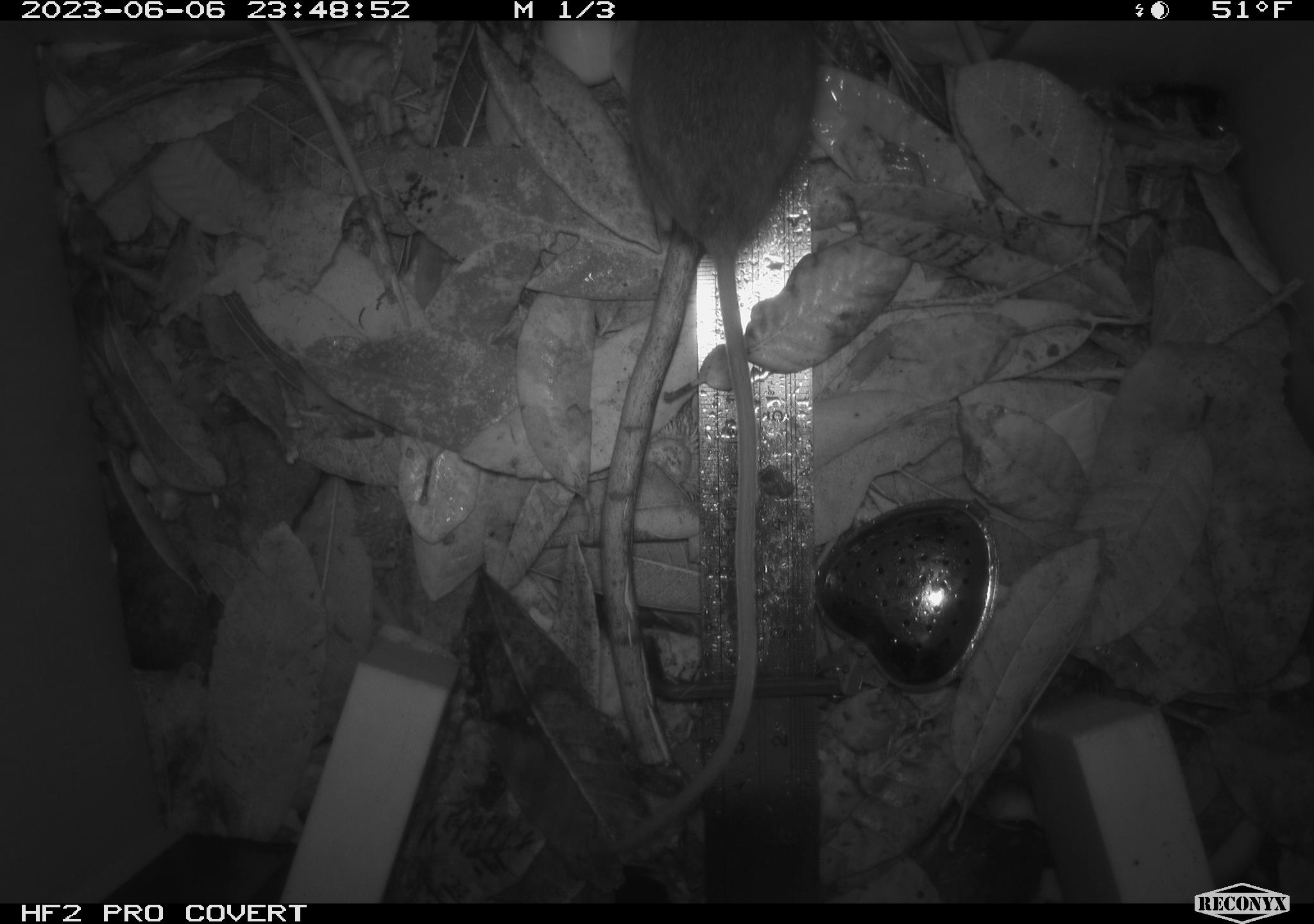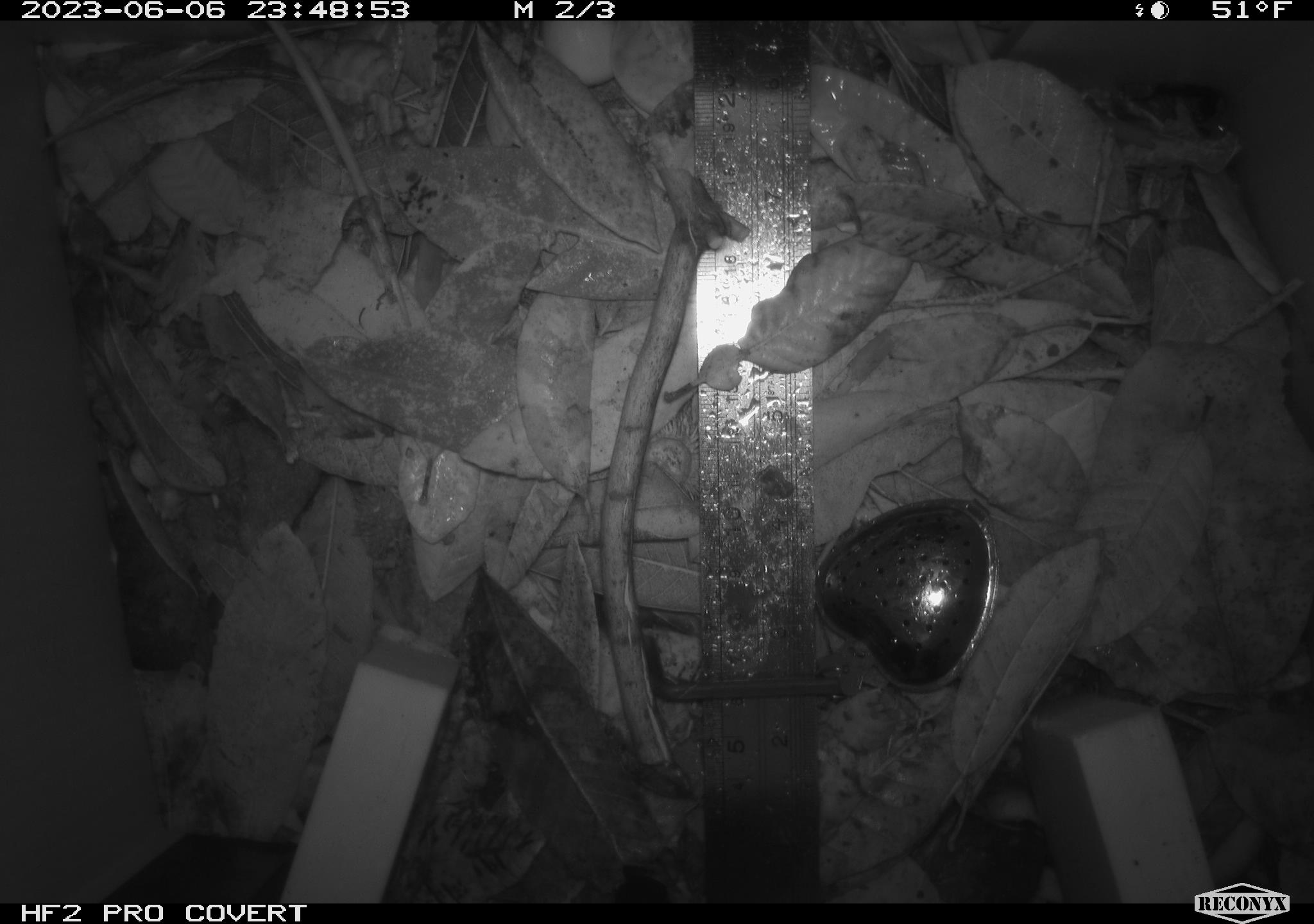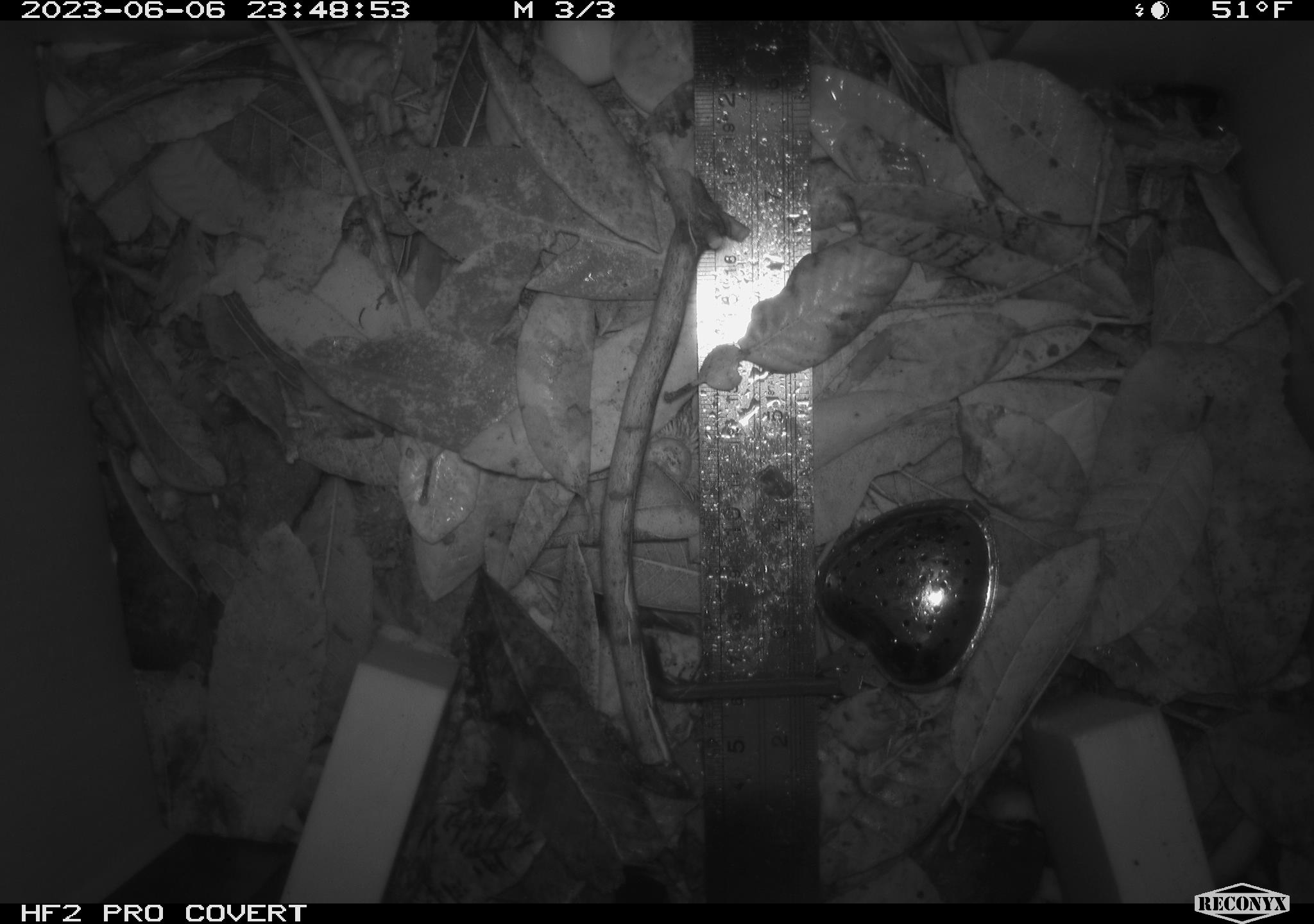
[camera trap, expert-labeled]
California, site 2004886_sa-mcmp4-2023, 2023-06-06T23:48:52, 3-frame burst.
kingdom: Animalia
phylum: Chordata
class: Mammalia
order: Rodentia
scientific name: Rodentia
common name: mouse species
Mouse species (Rodentia).